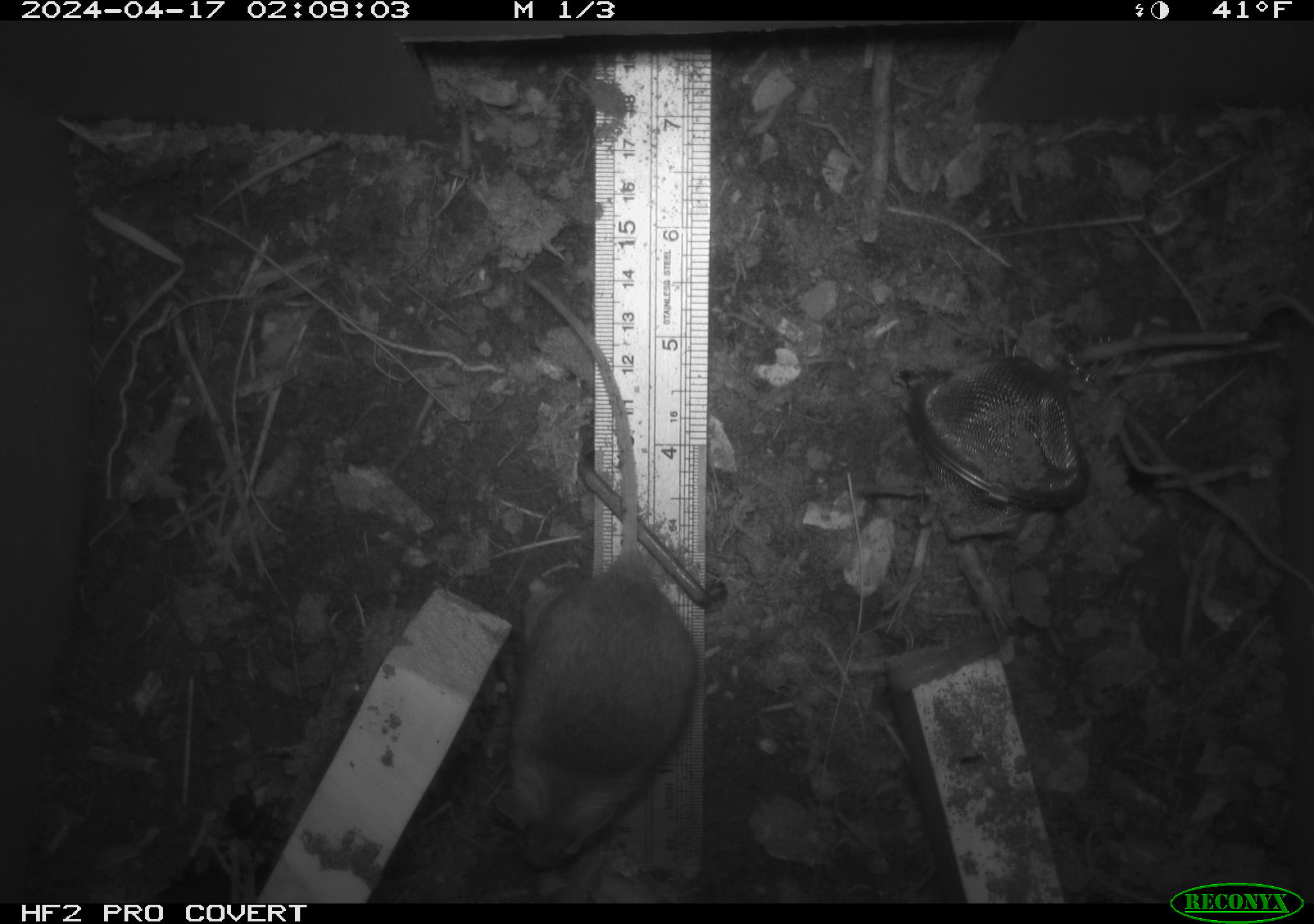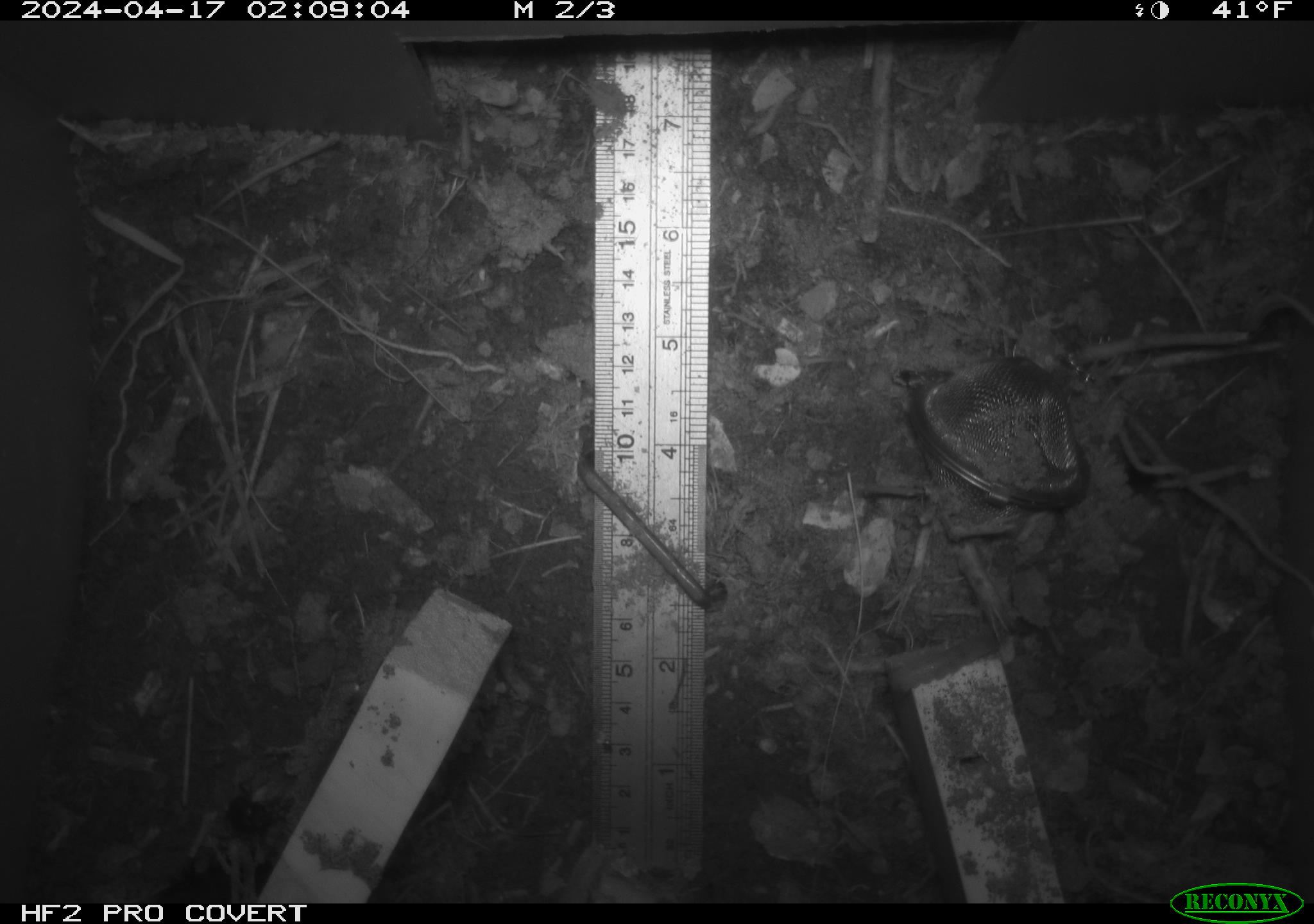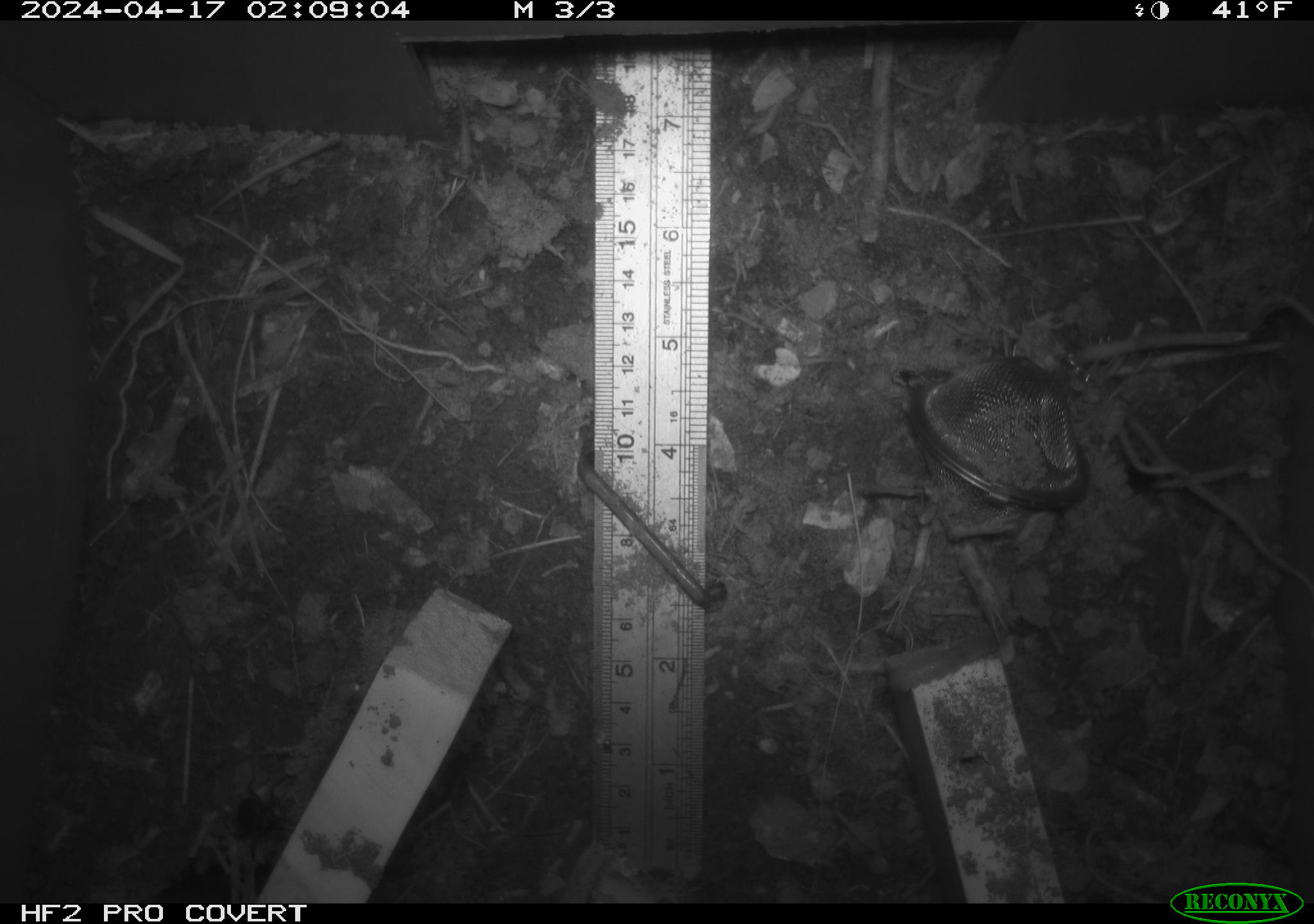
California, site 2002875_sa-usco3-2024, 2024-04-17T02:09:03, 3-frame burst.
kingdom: Animalia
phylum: Chordata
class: Mammalia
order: Rodentia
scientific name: Rodentia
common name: mouse species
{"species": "mouse species (Rodentia)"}